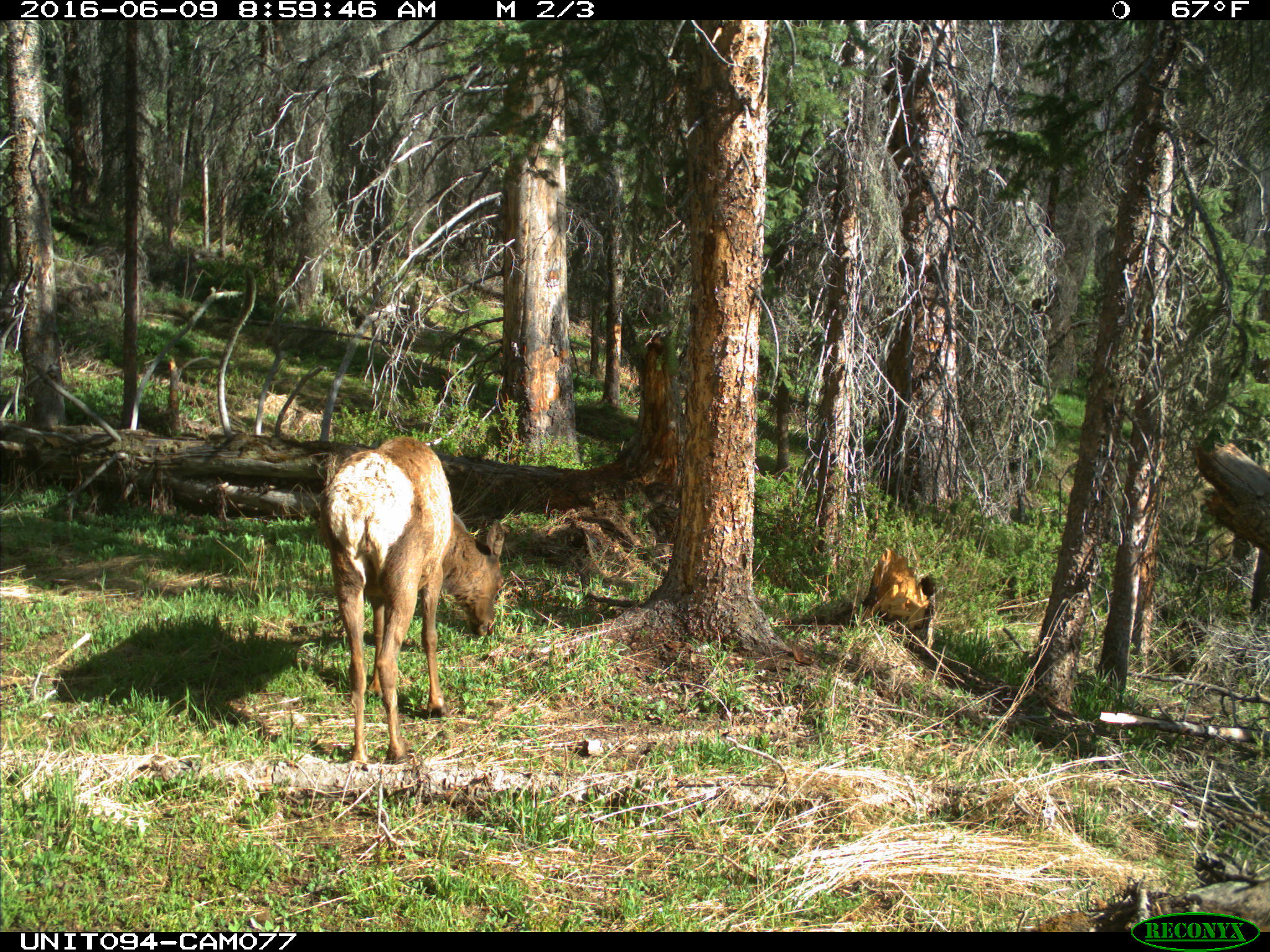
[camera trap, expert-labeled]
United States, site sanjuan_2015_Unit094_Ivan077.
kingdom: Animalia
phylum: Chordata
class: Mammalia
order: Artiodactyla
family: Cervidae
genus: Cervus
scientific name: Cervus elaphus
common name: red deer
Cervus elaphus (red deer).